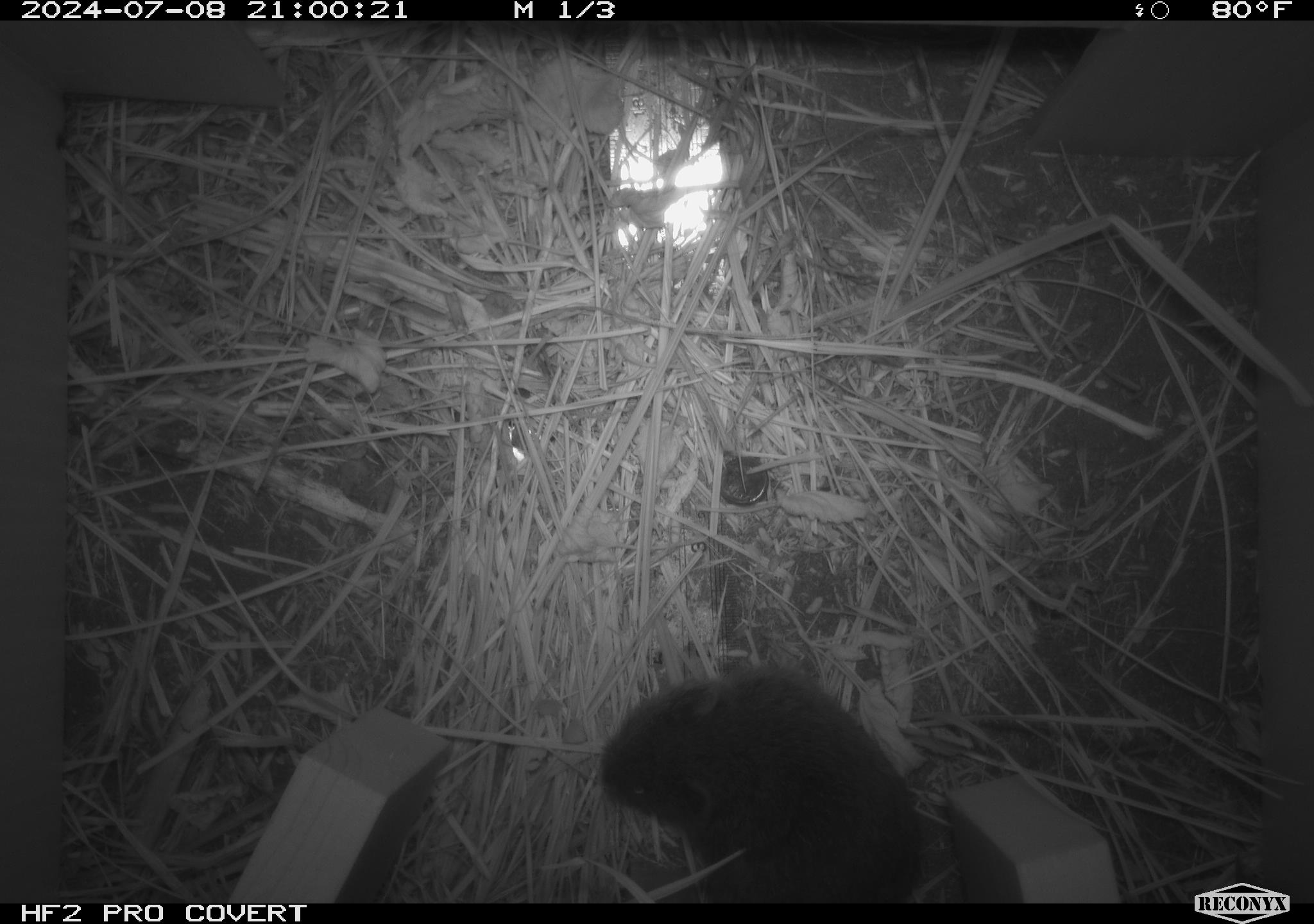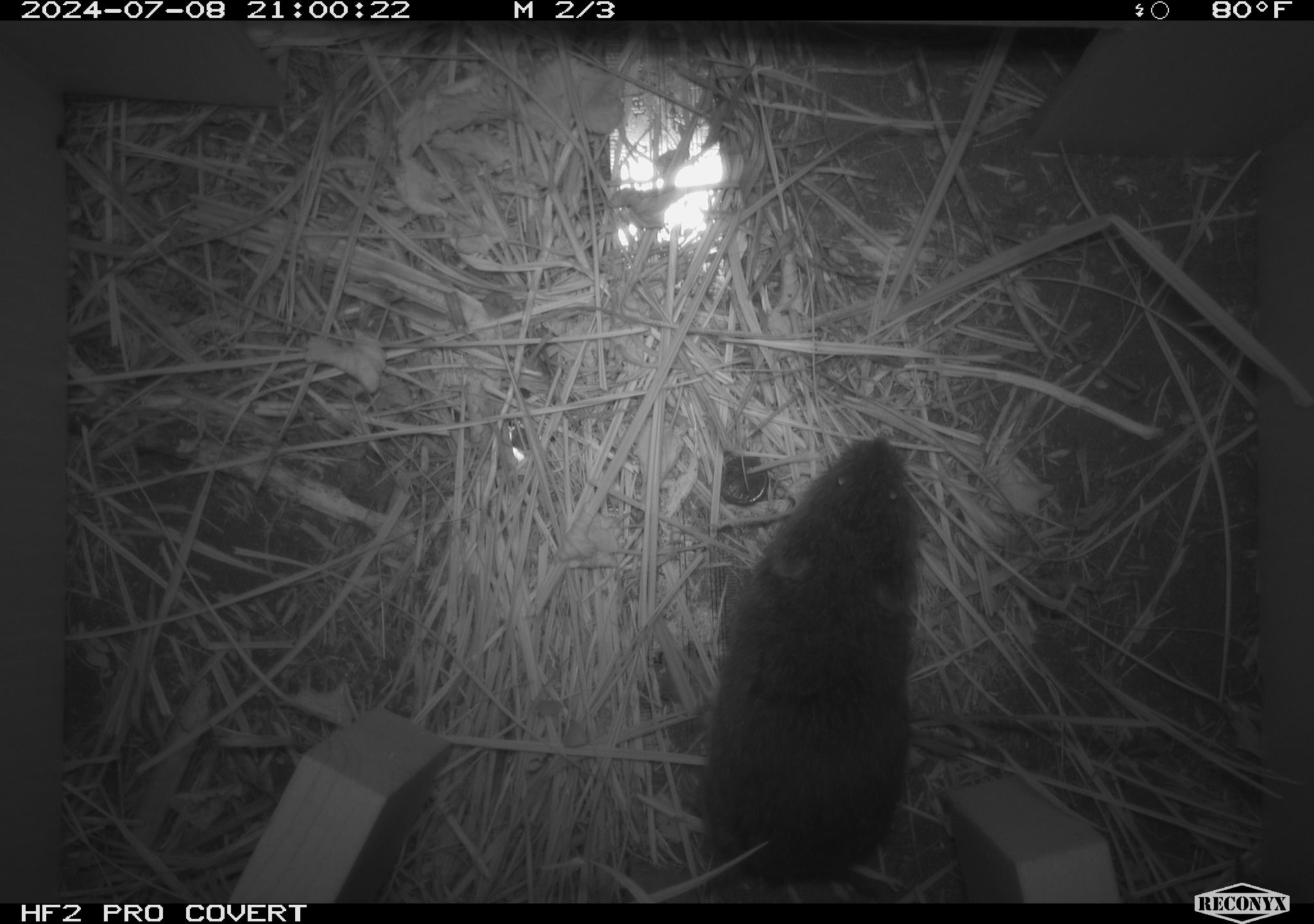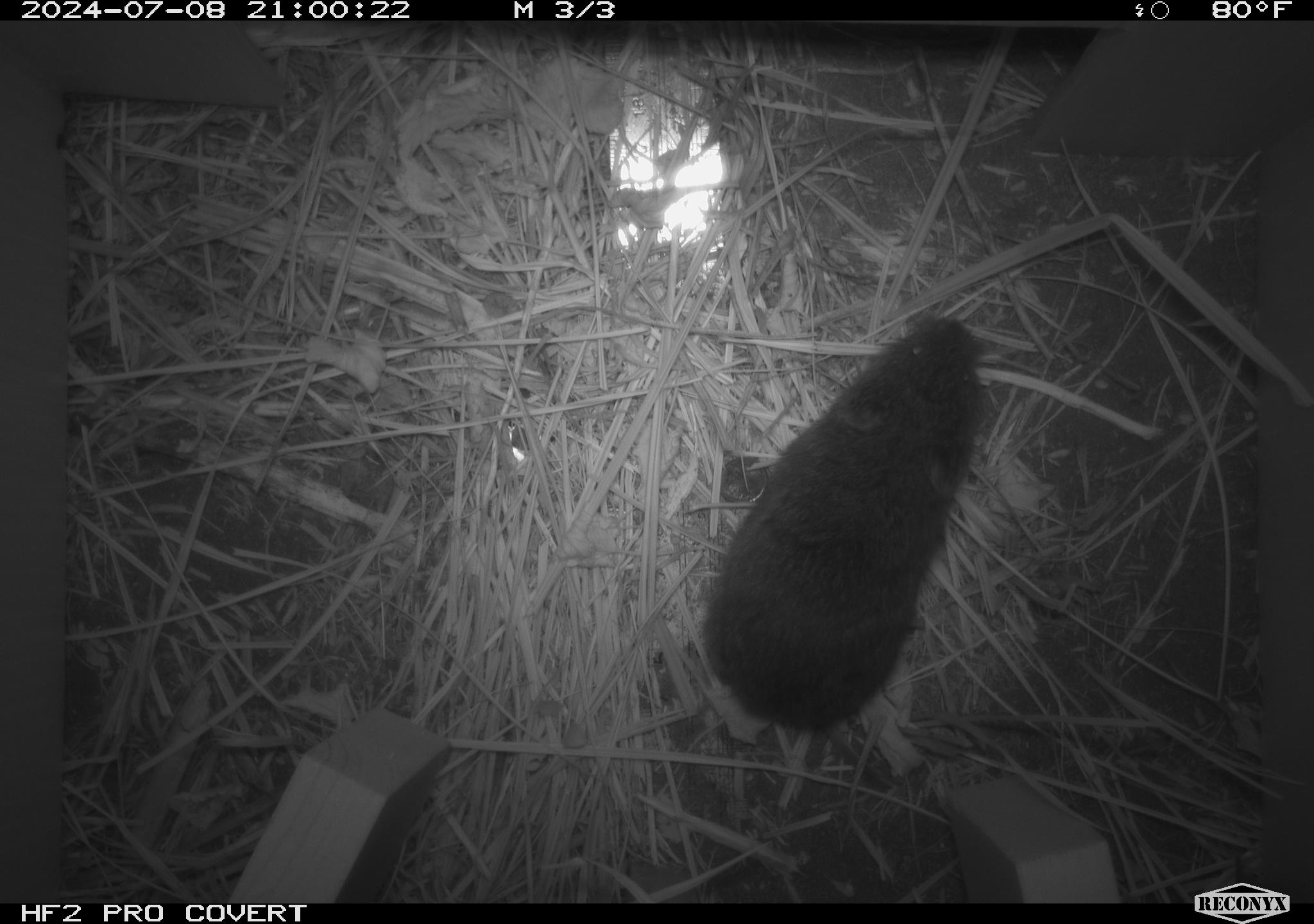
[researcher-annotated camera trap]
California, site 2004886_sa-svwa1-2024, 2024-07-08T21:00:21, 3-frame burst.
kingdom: Animalia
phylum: Chordata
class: Mammalia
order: Rodentia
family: Cricetidae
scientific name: Arvicolinae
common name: voles, lemmings, and muskrats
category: arvicolinae subfamily